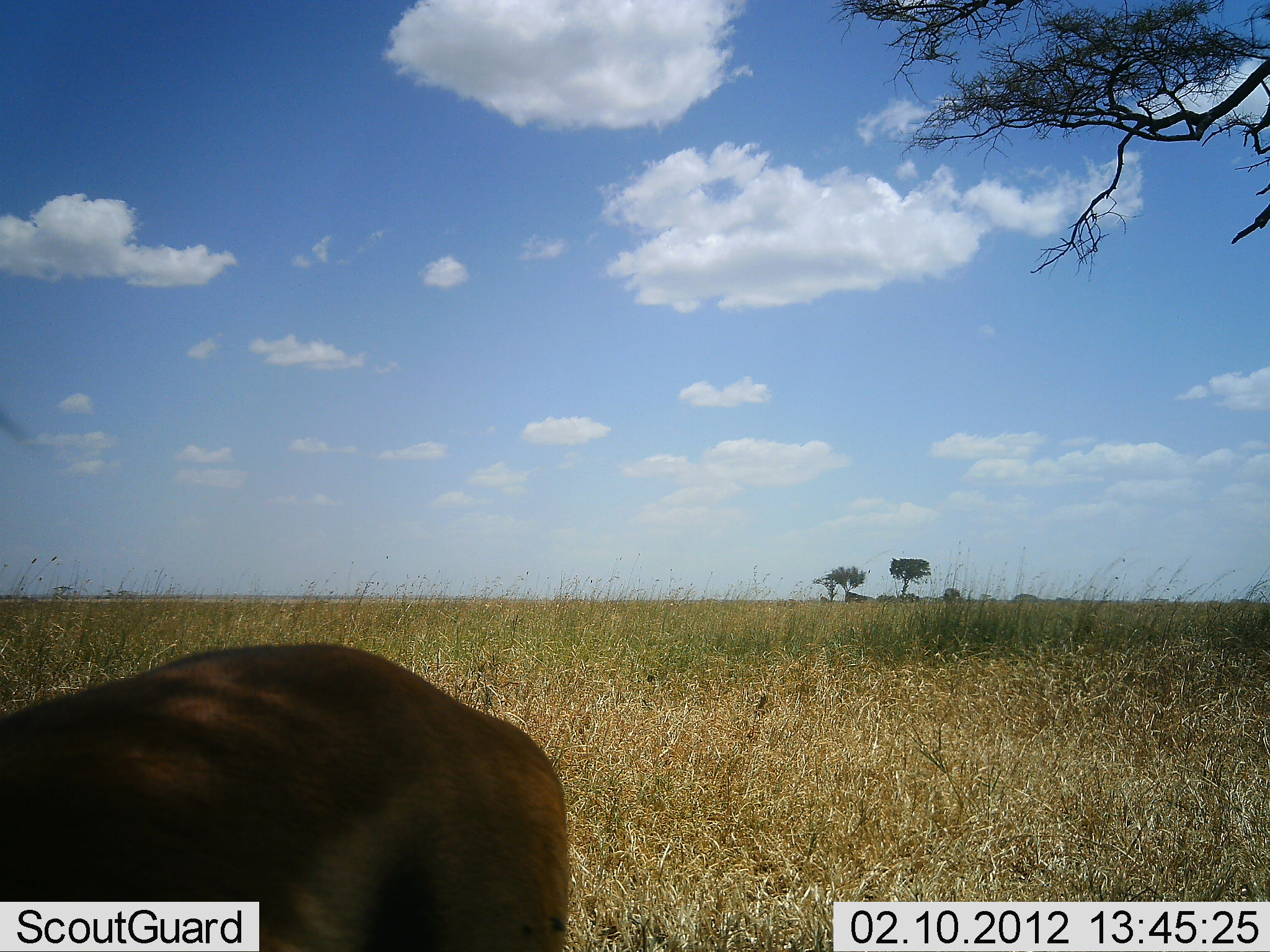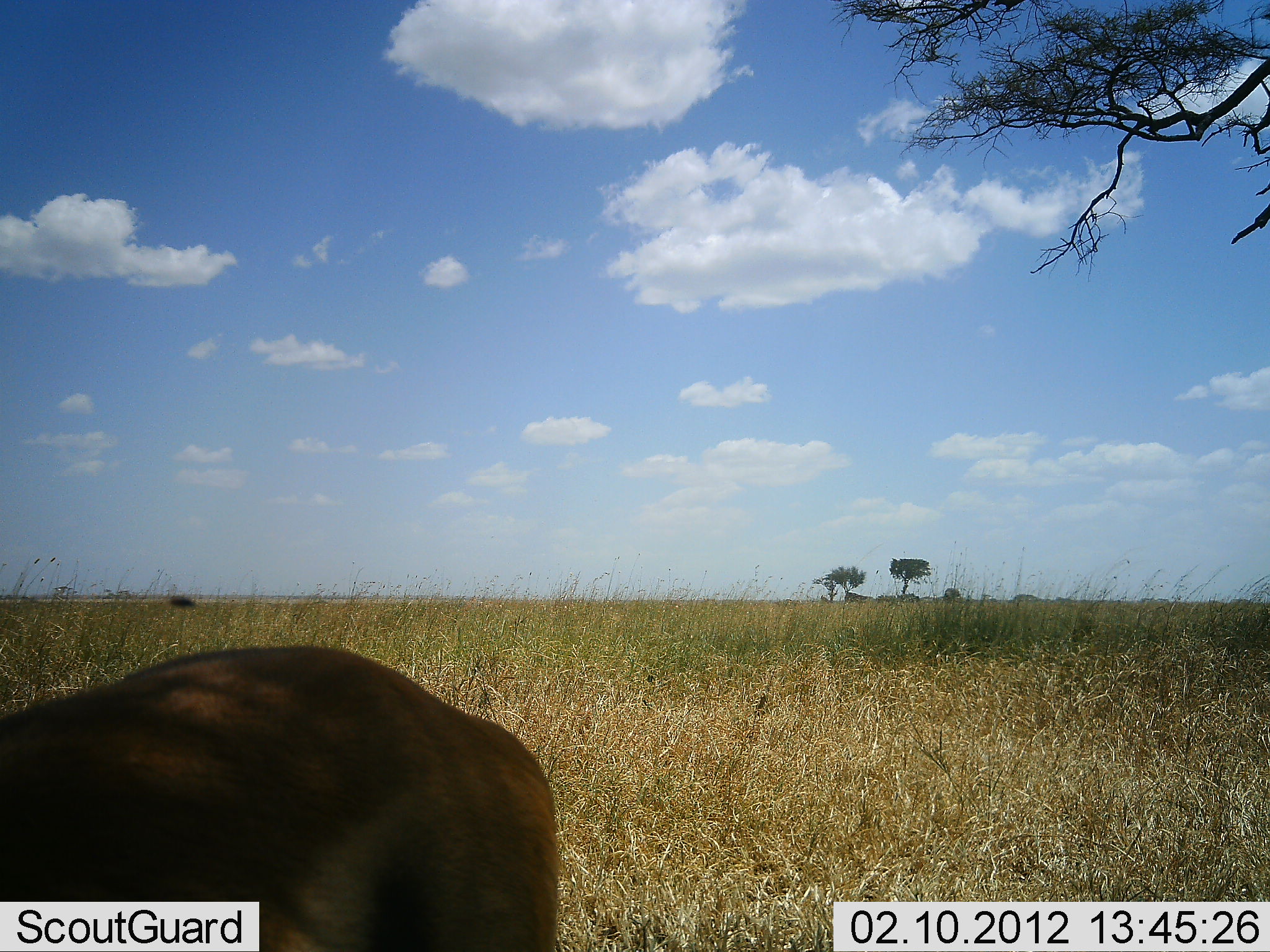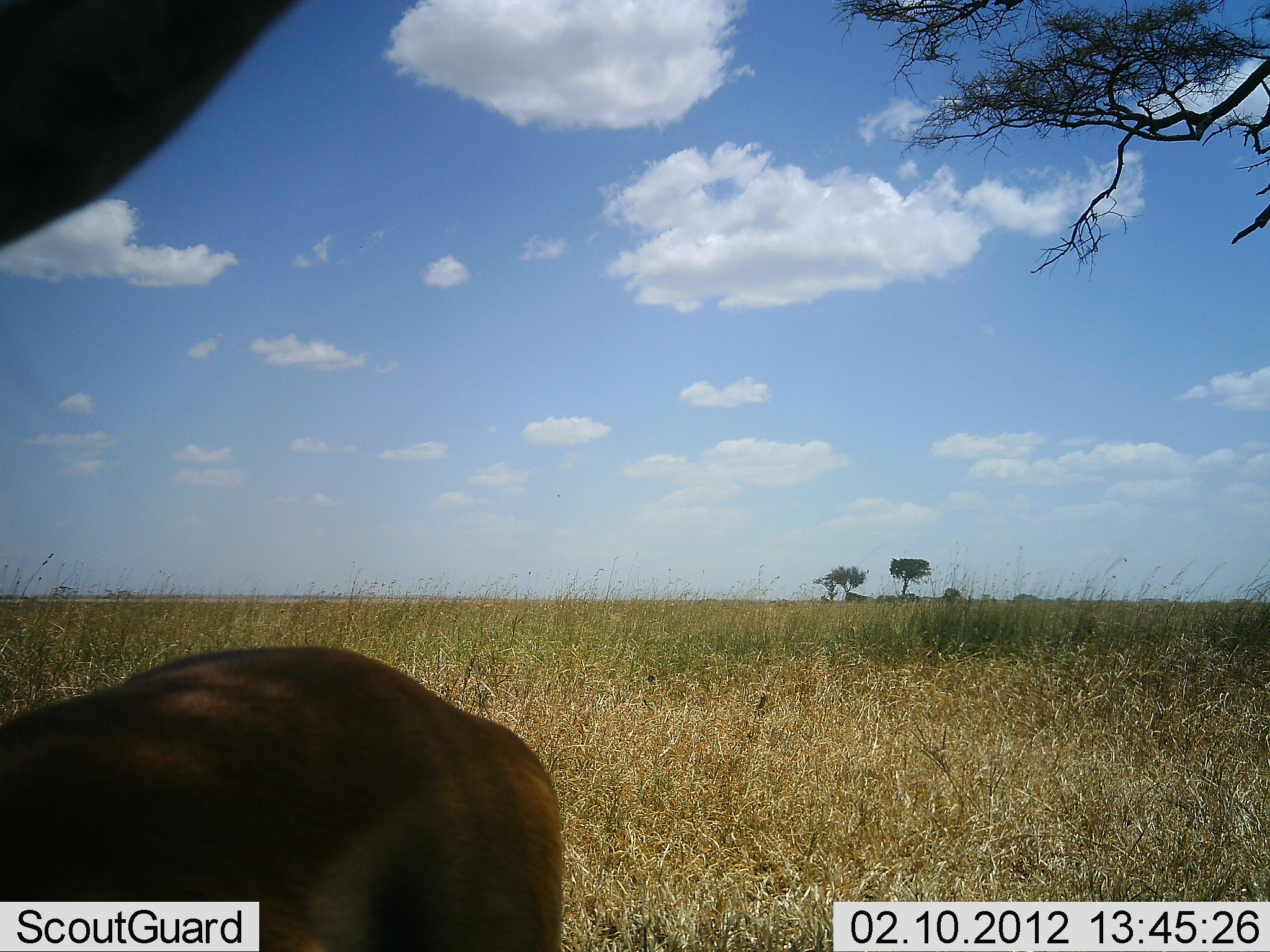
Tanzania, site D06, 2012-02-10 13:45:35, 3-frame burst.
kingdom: Animalia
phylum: Chordata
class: Mammalia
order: Artiodactyla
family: Bovidae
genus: Aepyceros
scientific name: Aepyceros melampus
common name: impala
Impala (Aepyceros melampus), count 1. Behavior (volunteer vote fractions): standing 100%, resting 0%, moving 0%, interacting 0%. Young present (vote fraction): 0%. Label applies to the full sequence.